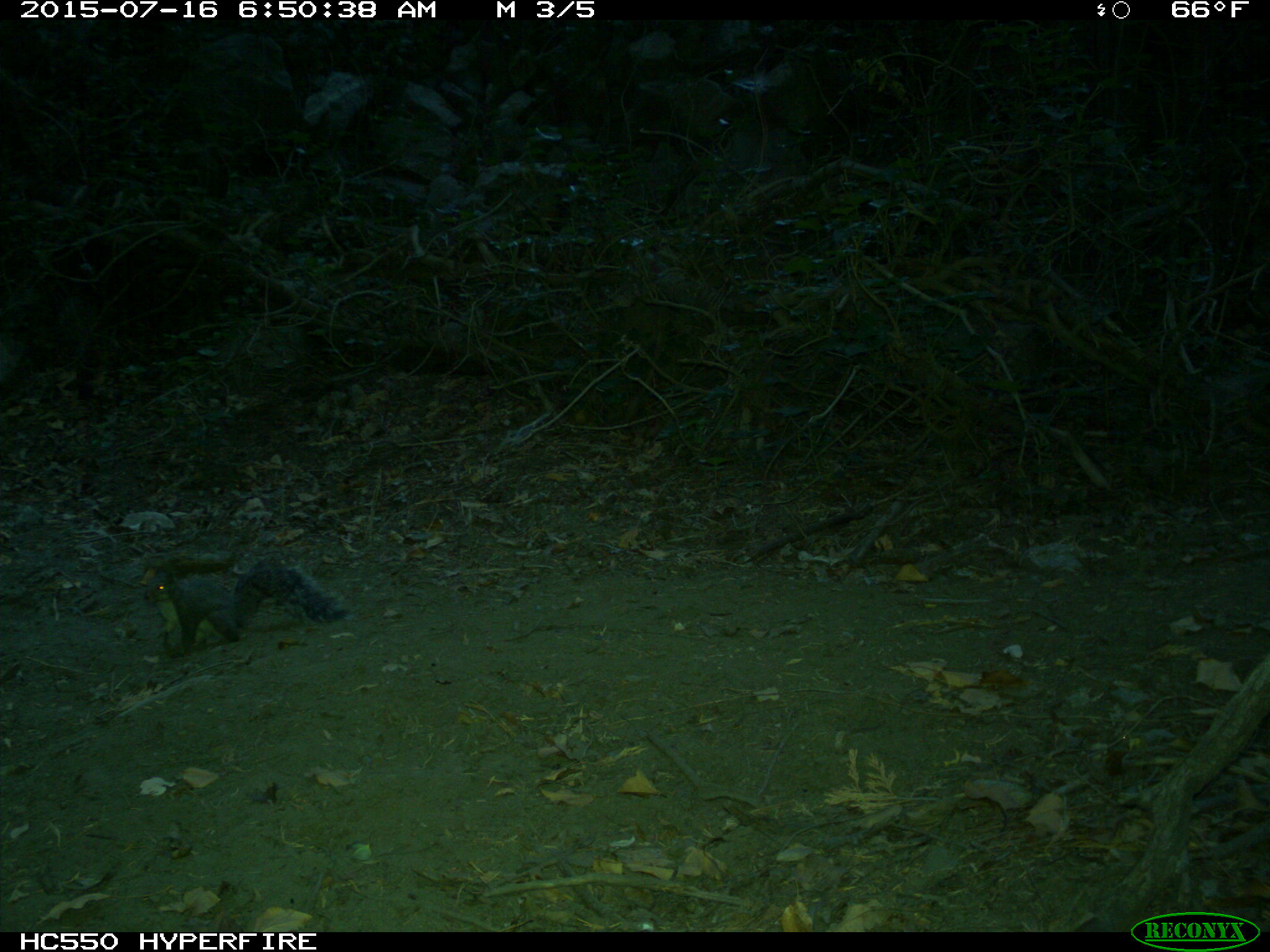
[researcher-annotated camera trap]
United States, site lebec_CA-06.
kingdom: Animalia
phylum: Chordata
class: Mammalia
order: Rodentia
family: Sciuridae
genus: Sciurus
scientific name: Sciurus carolinensis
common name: eastern gray squirrel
Sciurus carolinensis (eastern gray squirrel).